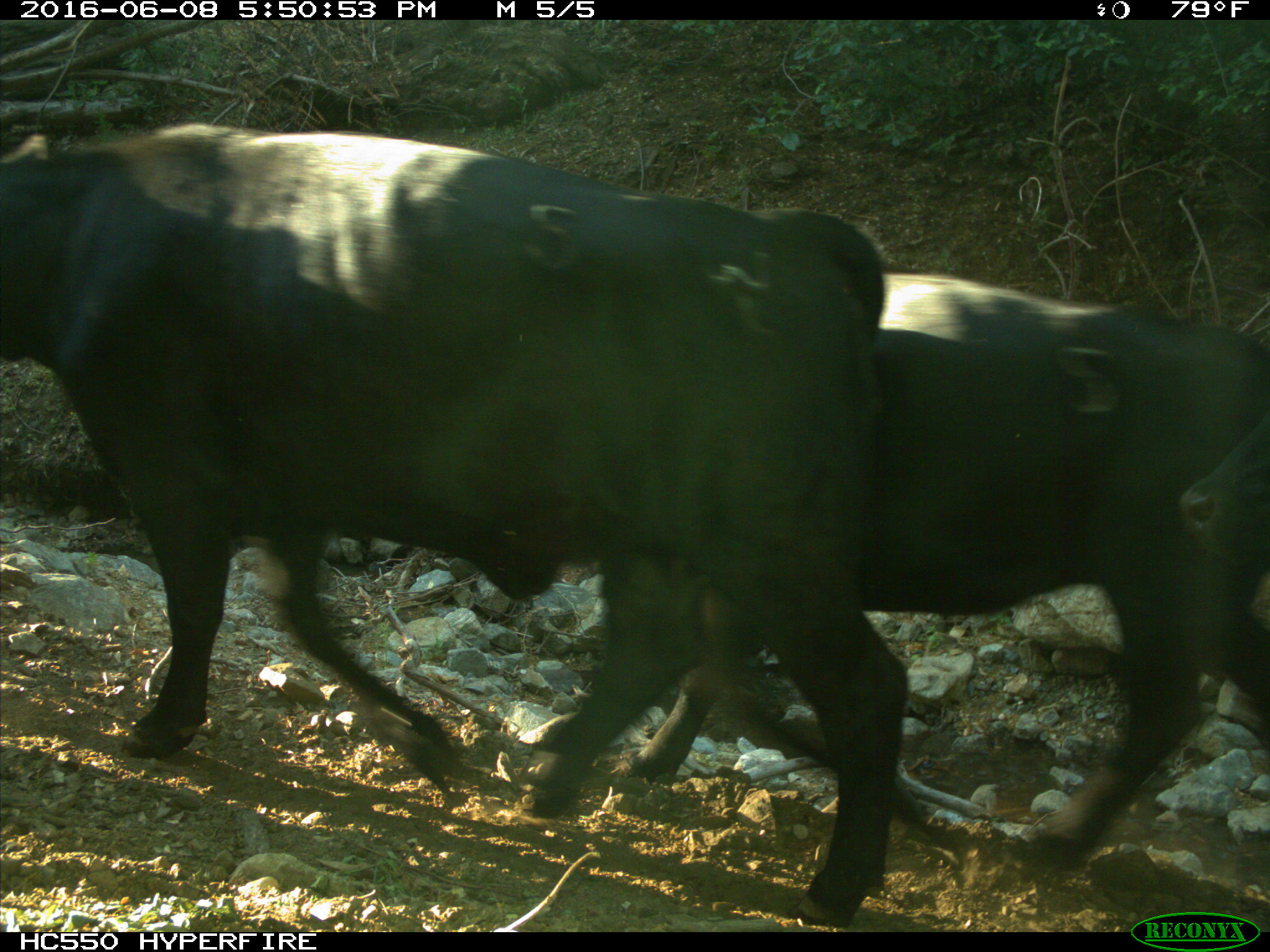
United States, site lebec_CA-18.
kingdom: Animalia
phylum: Chordata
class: Mammalia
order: Artiodactyla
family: Bovidae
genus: Bos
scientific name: Bos taurus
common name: domestic cow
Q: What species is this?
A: Bos taurus (domestic cow).